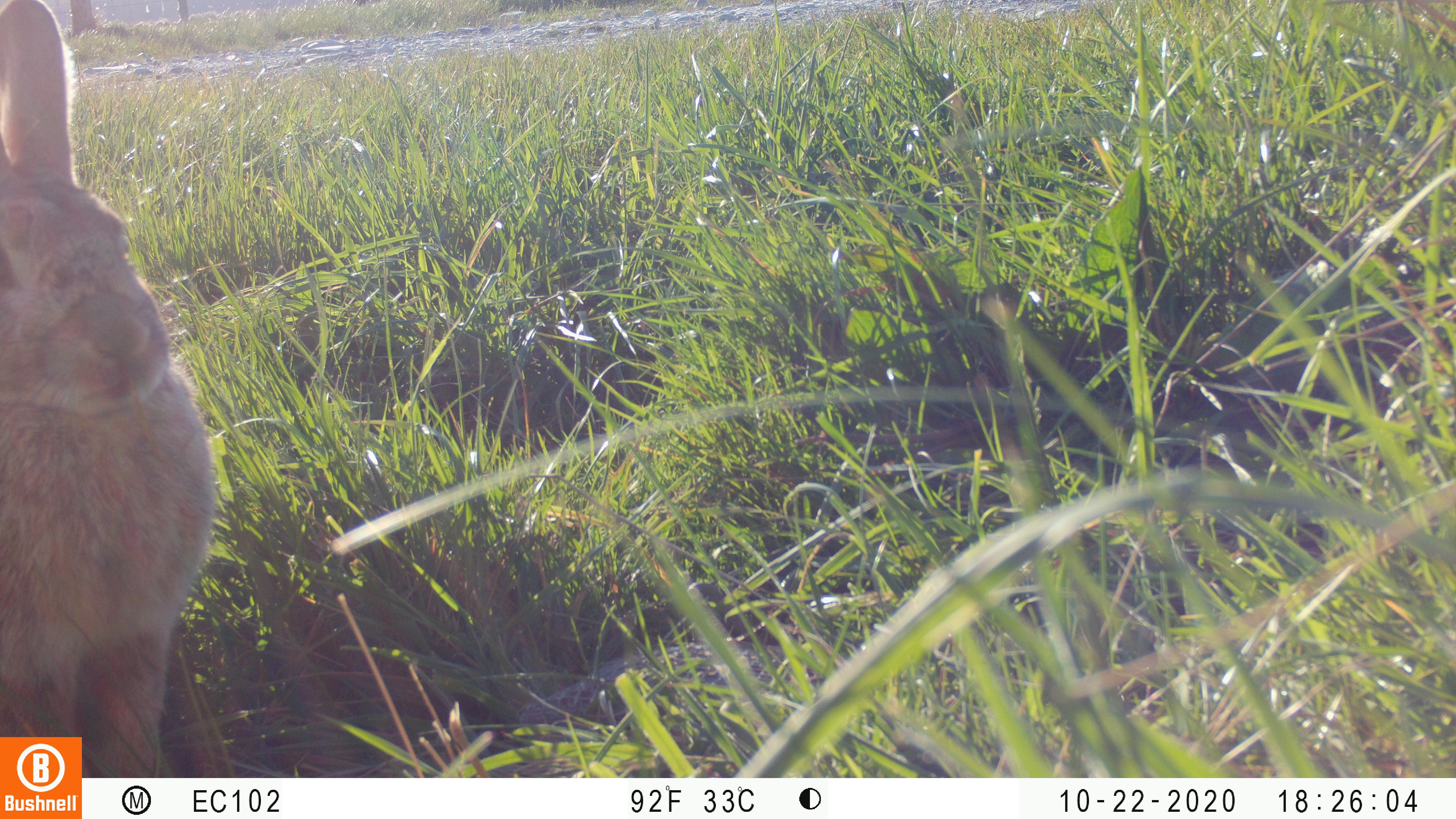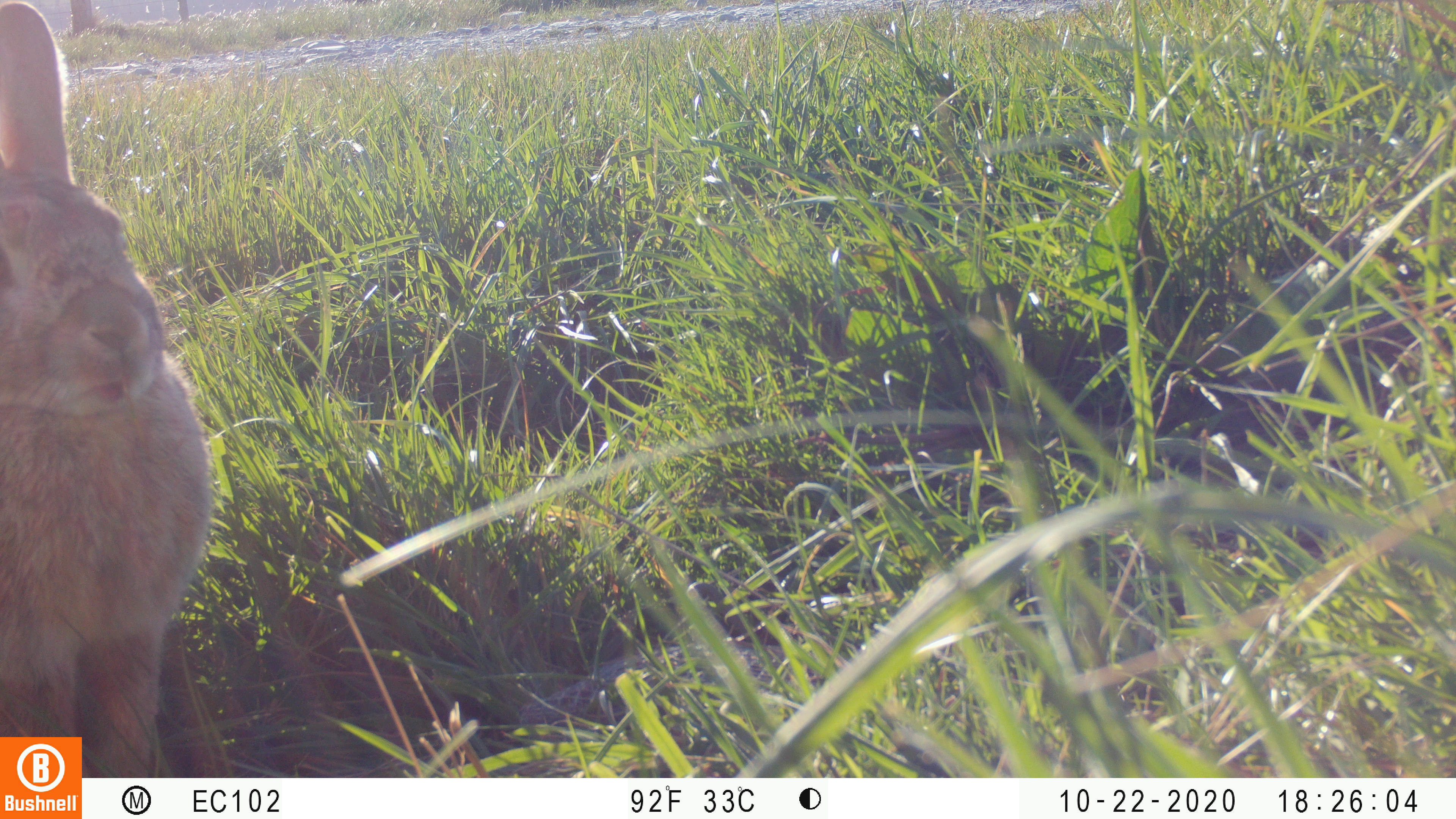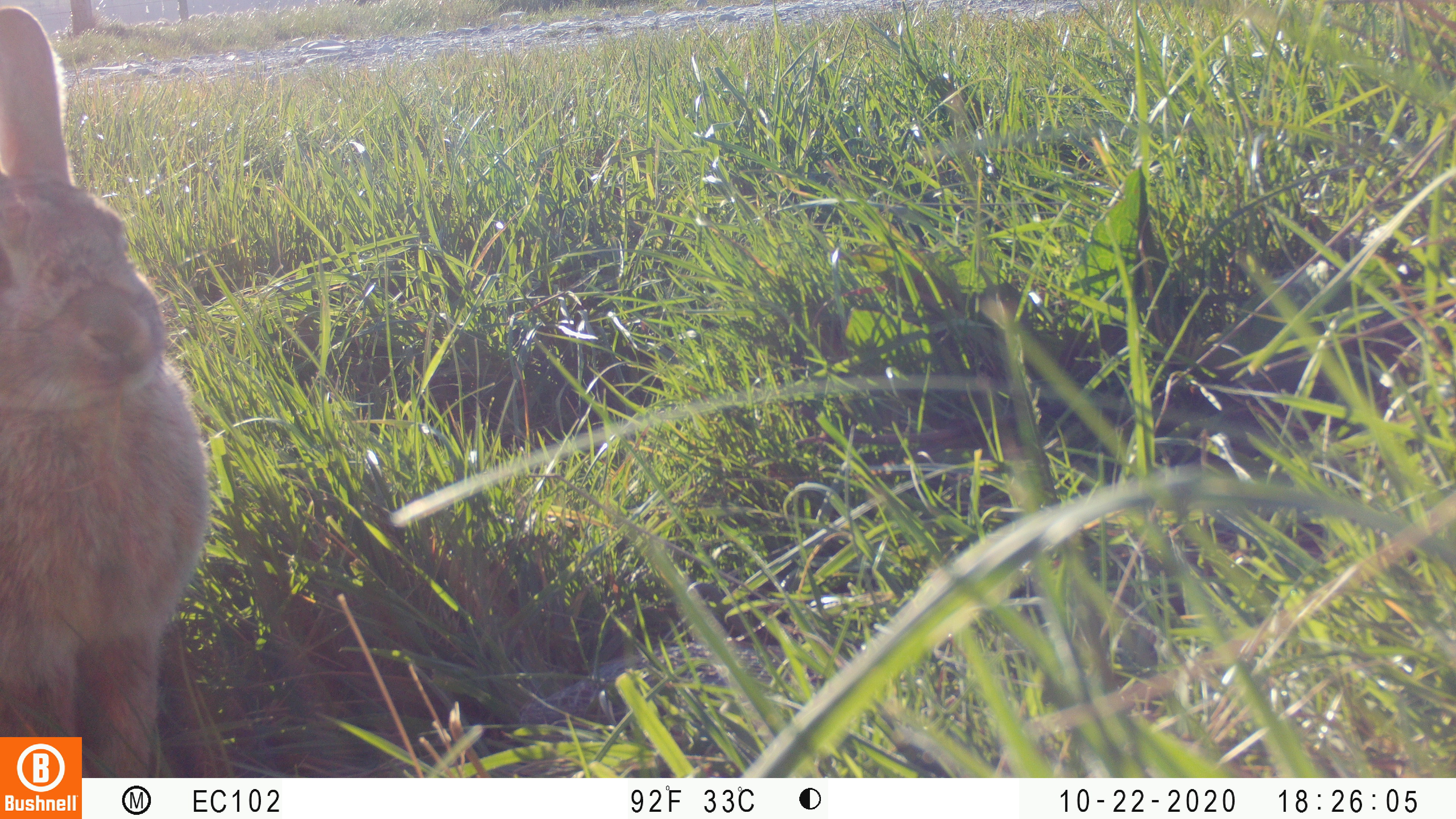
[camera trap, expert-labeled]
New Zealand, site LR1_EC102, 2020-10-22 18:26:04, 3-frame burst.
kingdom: Animalia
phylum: Chordata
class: Mammalia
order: Lagomorpha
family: Leporidae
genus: Oryctolagus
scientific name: Oryctolagus cuniculus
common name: european rabbit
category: rabbit